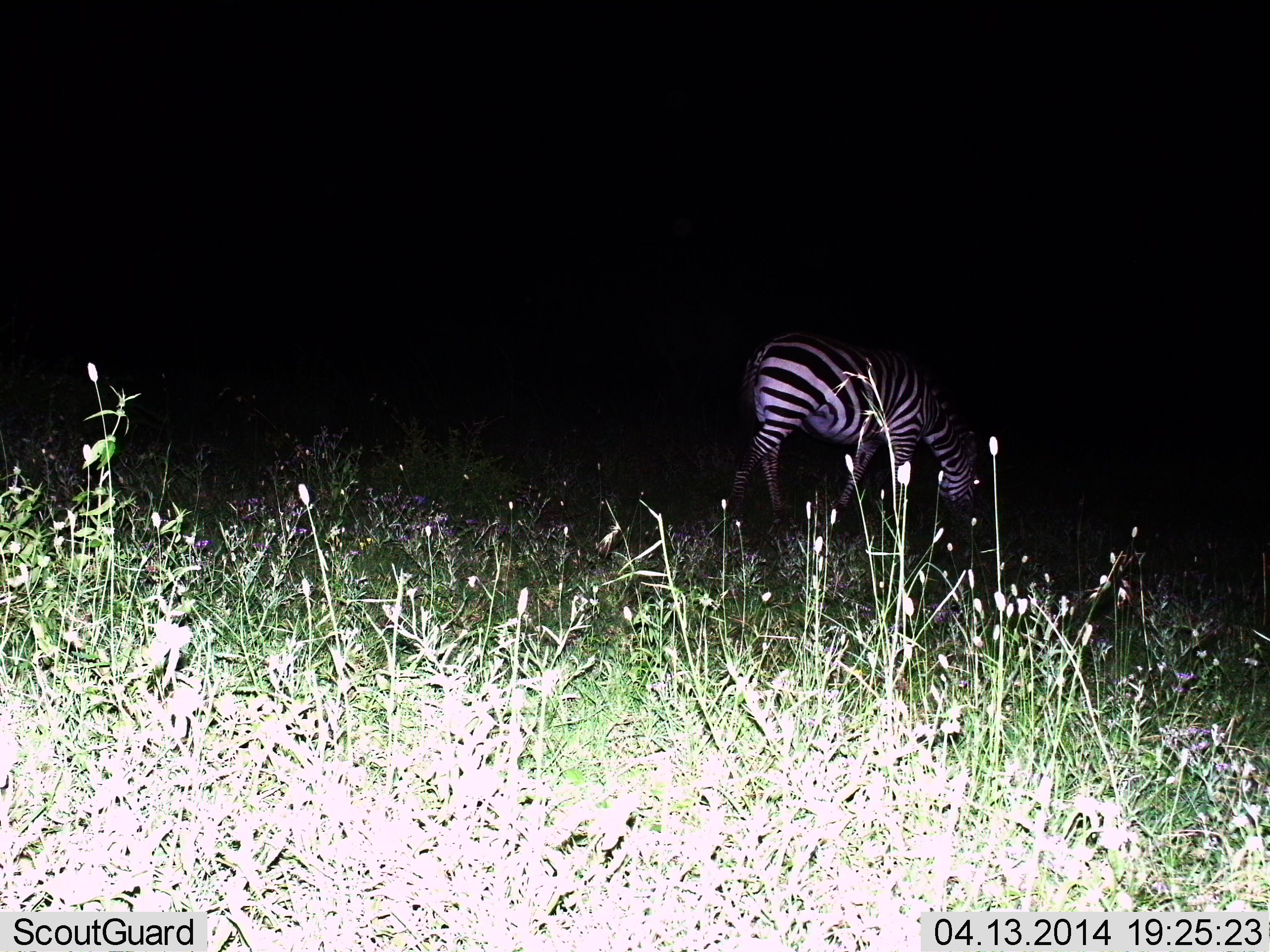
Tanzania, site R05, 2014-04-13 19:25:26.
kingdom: Animalia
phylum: Chordata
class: Mammalia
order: Perissodactyla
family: Equidae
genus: Equus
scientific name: Equus quagga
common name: plains zebra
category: zebra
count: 1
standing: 10%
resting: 0%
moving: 10%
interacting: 10%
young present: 0%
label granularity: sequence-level